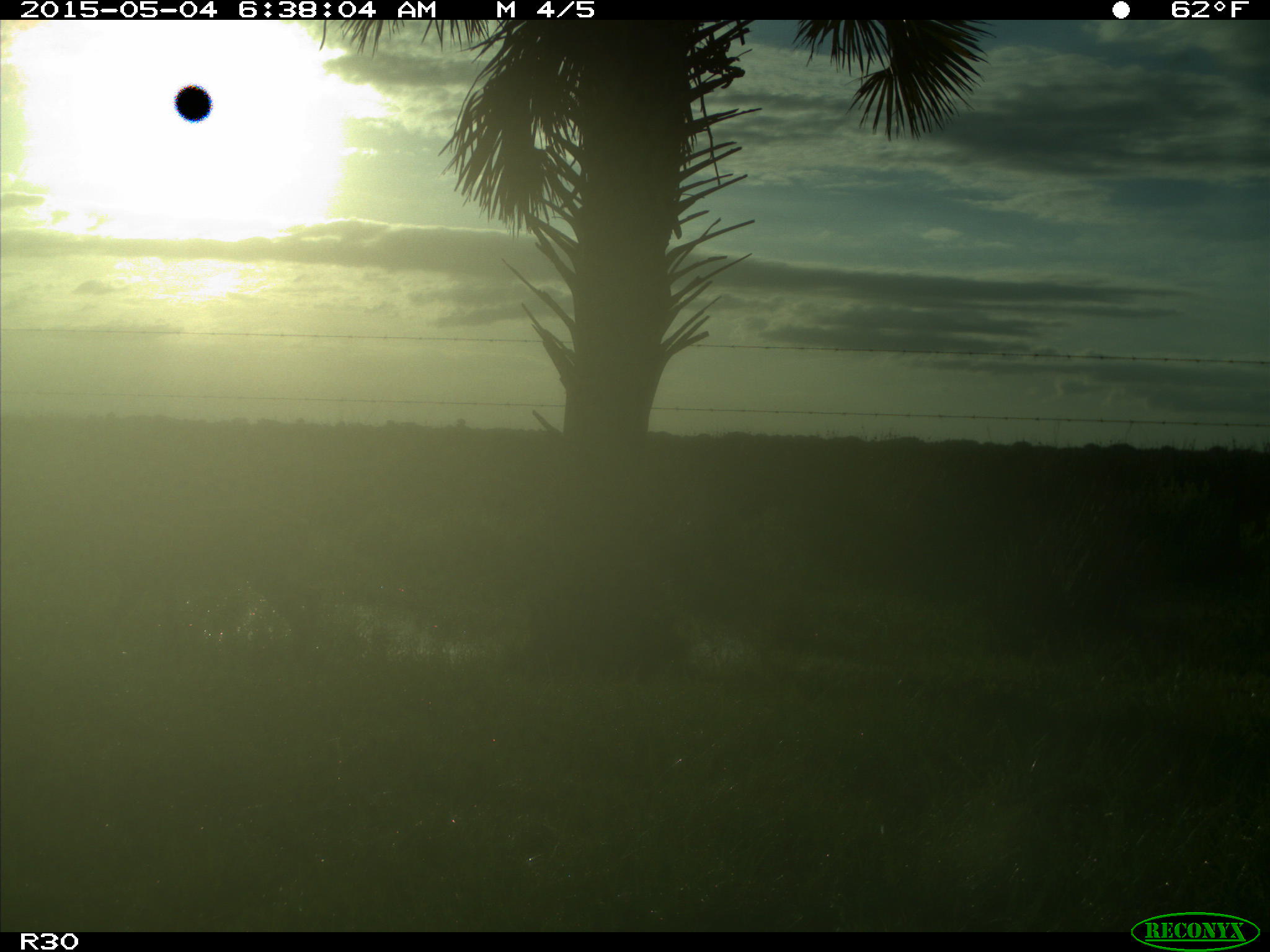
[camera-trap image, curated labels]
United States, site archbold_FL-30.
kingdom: Animalia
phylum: Chordata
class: Mammalia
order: Artiodactyla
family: Cervidae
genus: Odocoileus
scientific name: Odocoileus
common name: deer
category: unidentified deer